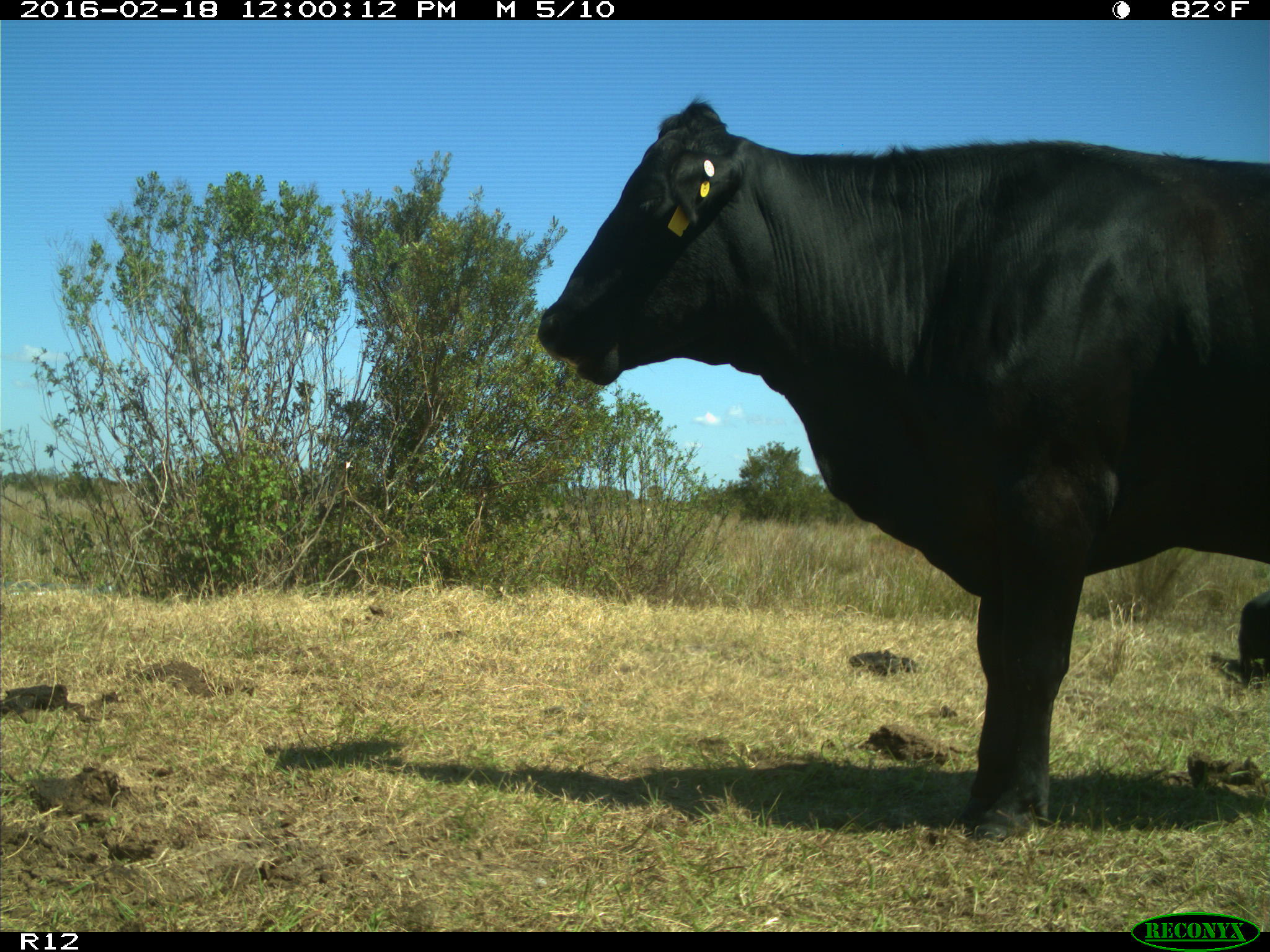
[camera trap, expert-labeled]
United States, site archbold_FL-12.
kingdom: Animalia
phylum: Chordata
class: Mammalia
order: Artiodactyla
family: Bovidae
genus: Bos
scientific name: Bos taurus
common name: domestic cow